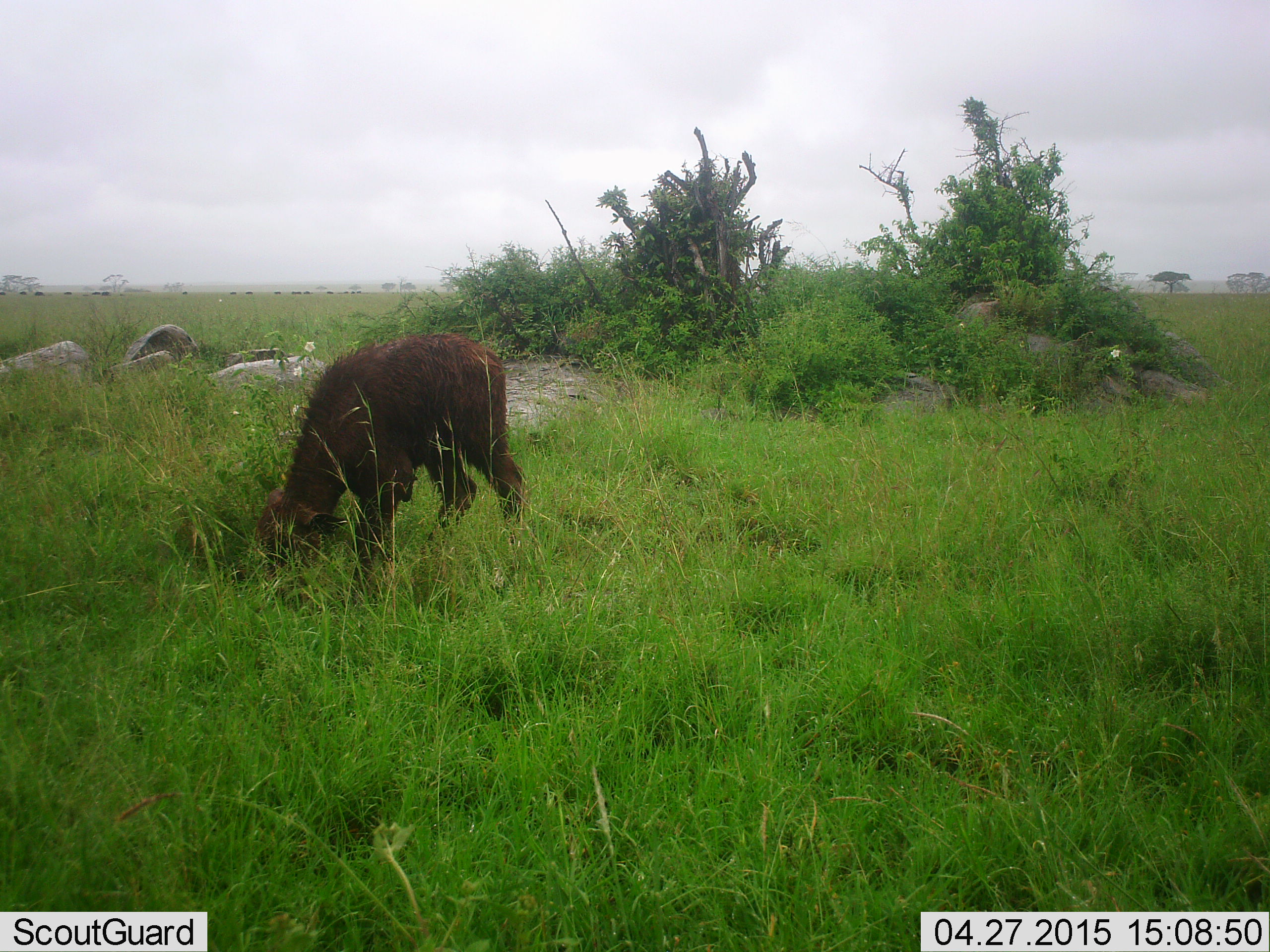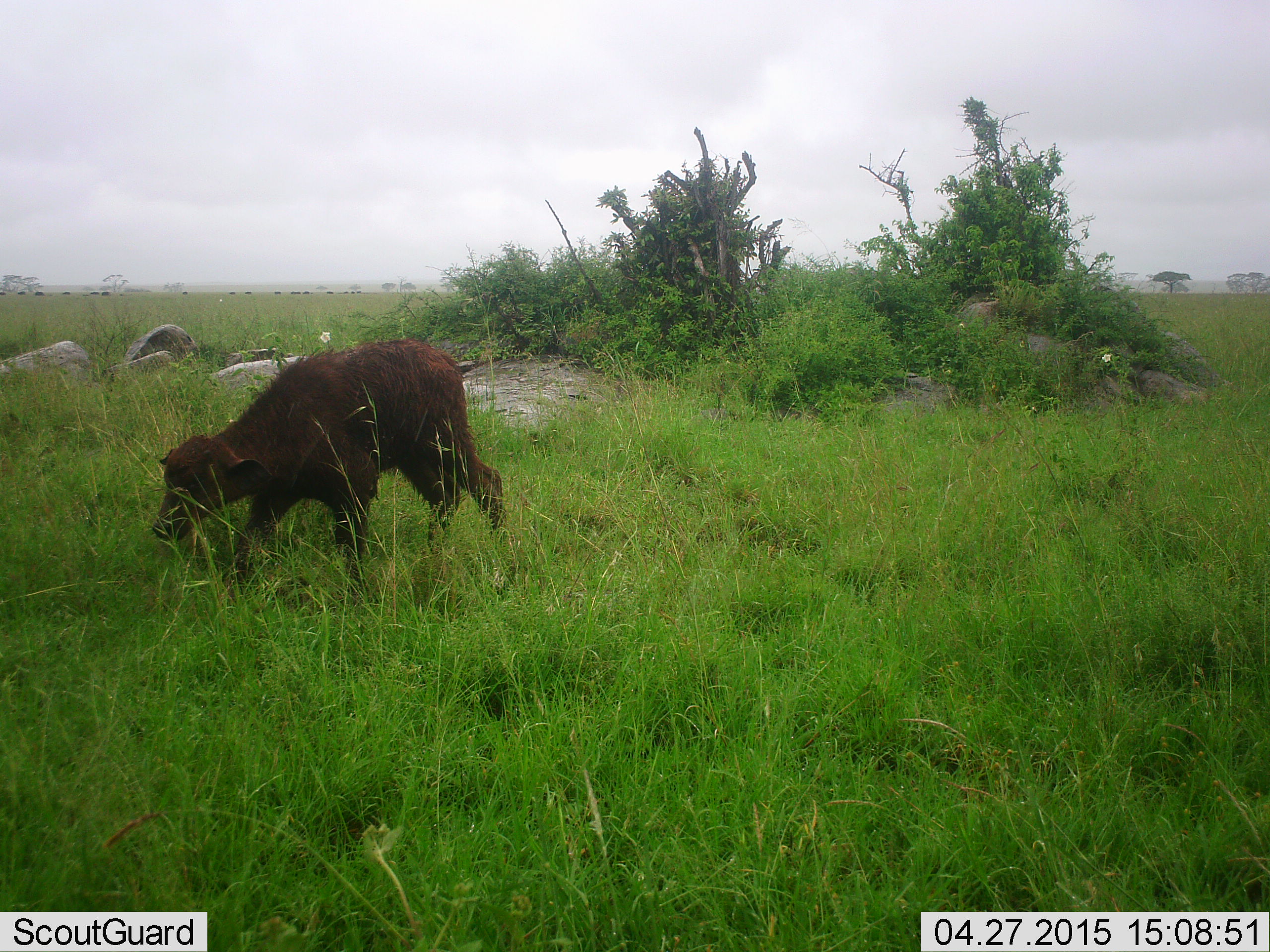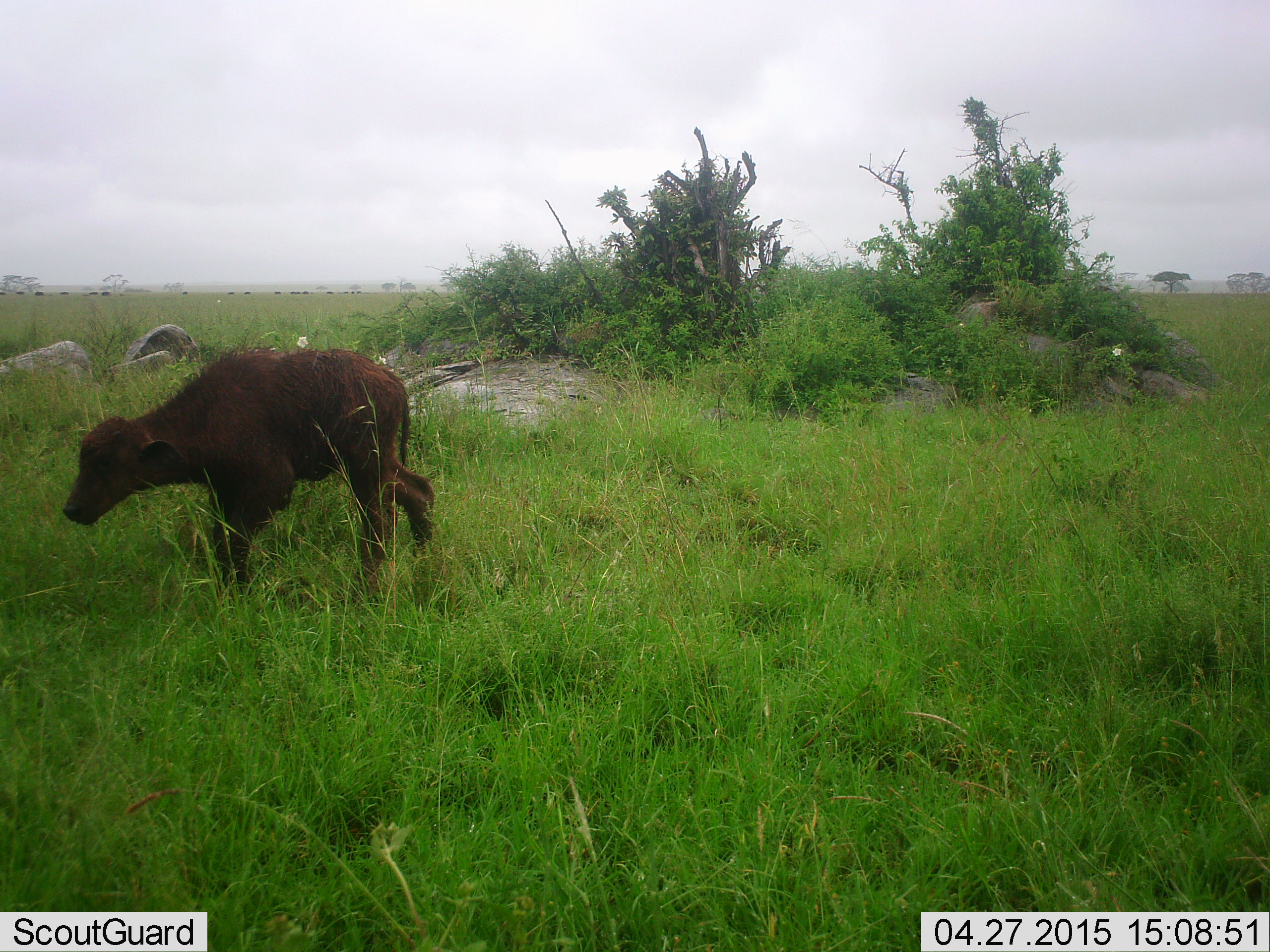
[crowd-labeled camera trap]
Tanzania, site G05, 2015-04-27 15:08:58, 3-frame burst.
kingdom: Animalia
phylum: Chordata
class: Mammalia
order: Artiodactyla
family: Bovidae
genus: Syncerus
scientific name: Syncerus caffer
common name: cape buffalo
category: buffalo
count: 1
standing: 10%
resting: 0%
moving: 80%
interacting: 0%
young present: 90%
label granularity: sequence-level